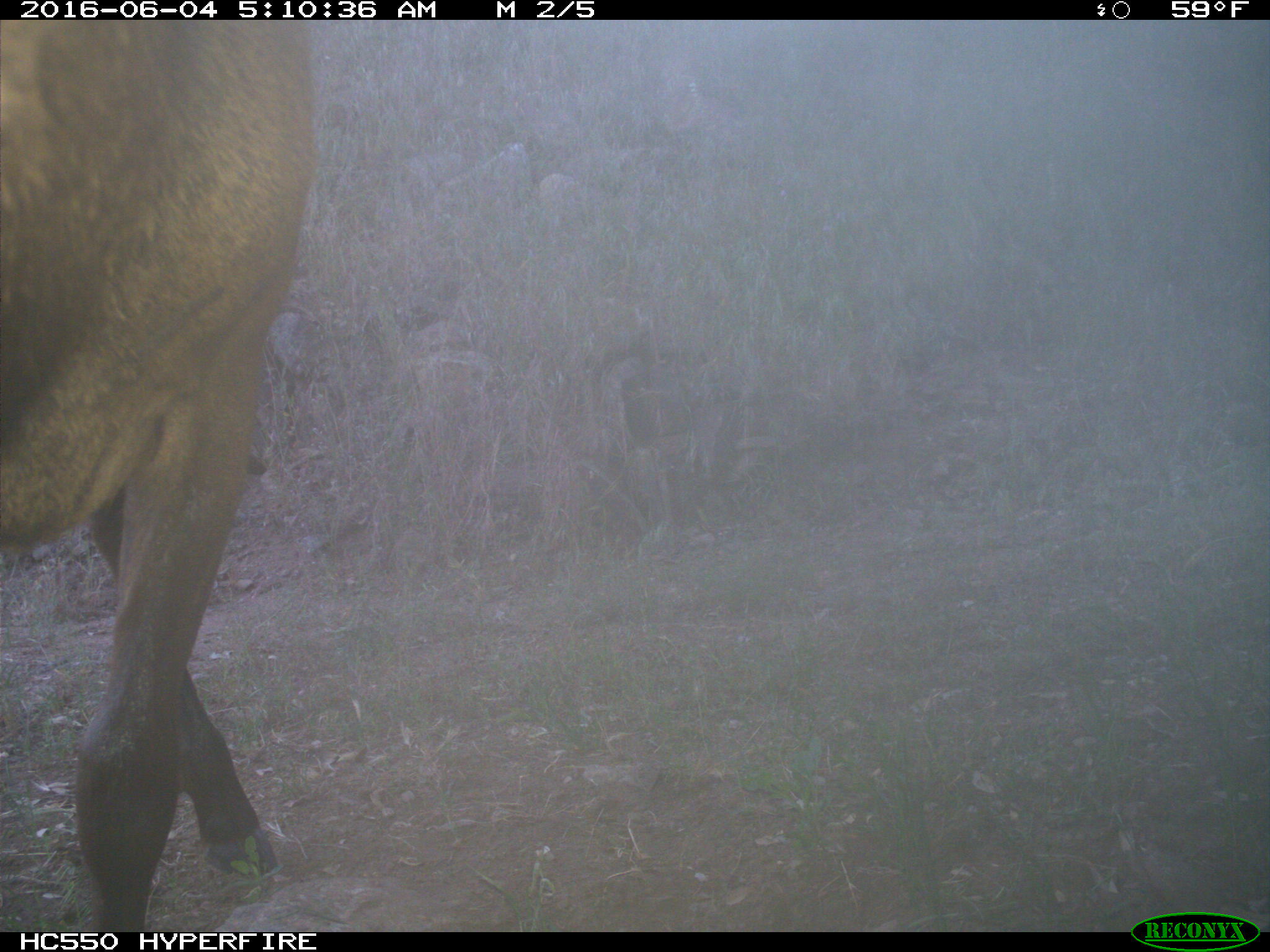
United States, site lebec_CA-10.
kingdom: Animalia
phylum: Chordata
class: Mammalia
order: Artiodactyla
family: Cervidae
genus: Cervus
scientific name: Cervus canadensis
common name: elk